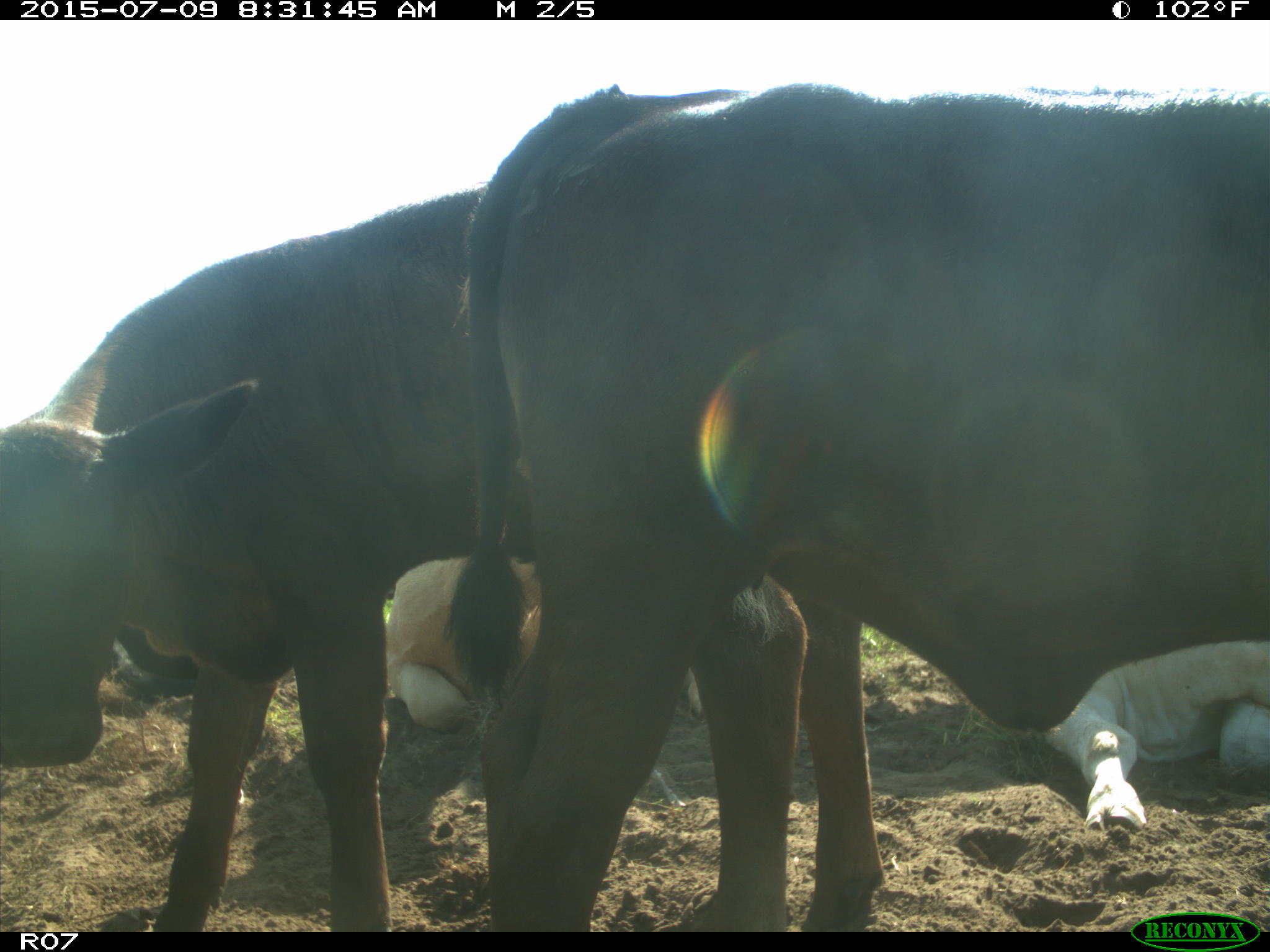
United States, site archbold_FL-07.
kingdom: Animalia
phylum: Chordata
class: Mammalia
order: Artiodactyla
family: Bovidae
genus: Bos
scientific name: Bos taurus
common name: domestic cow